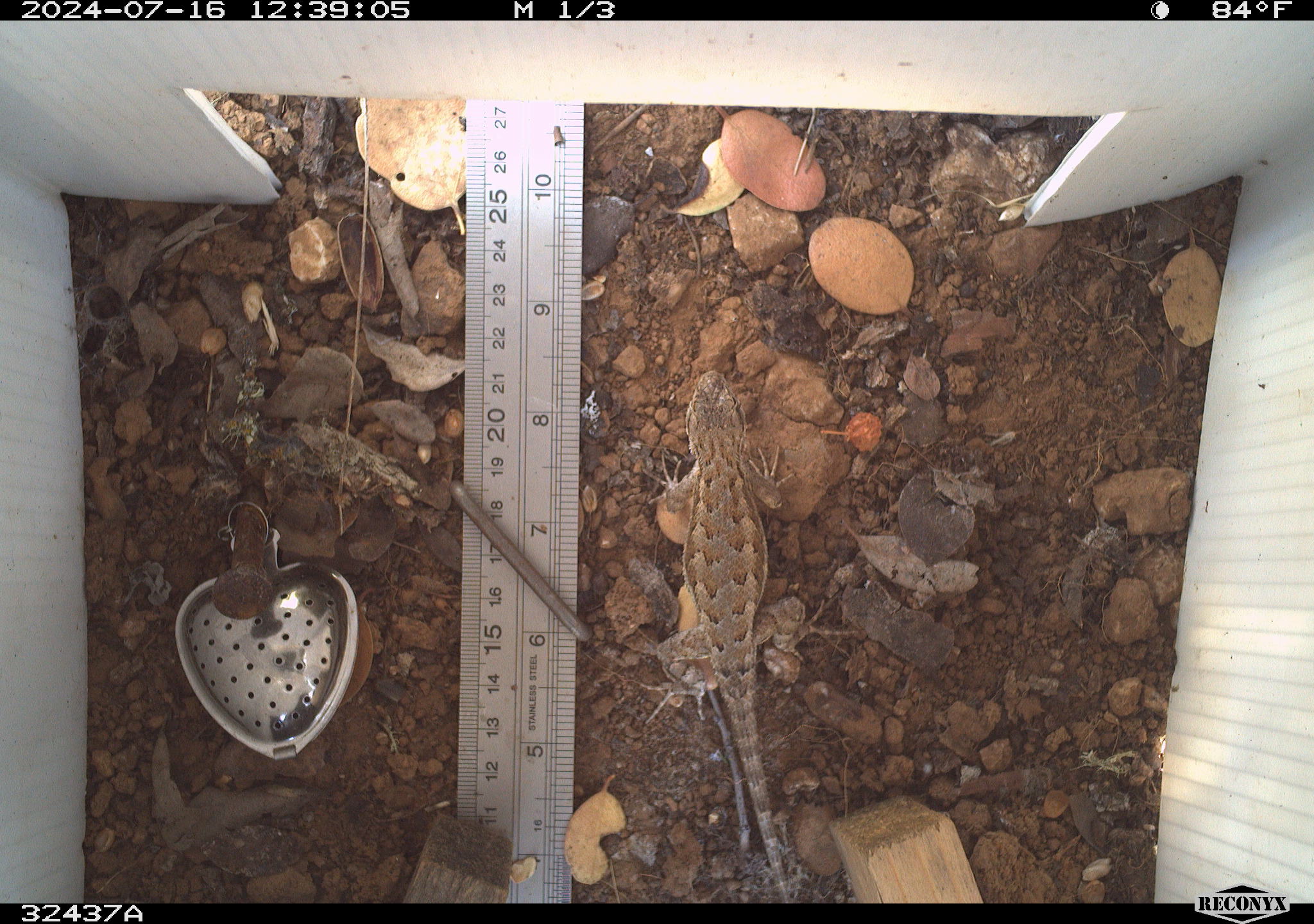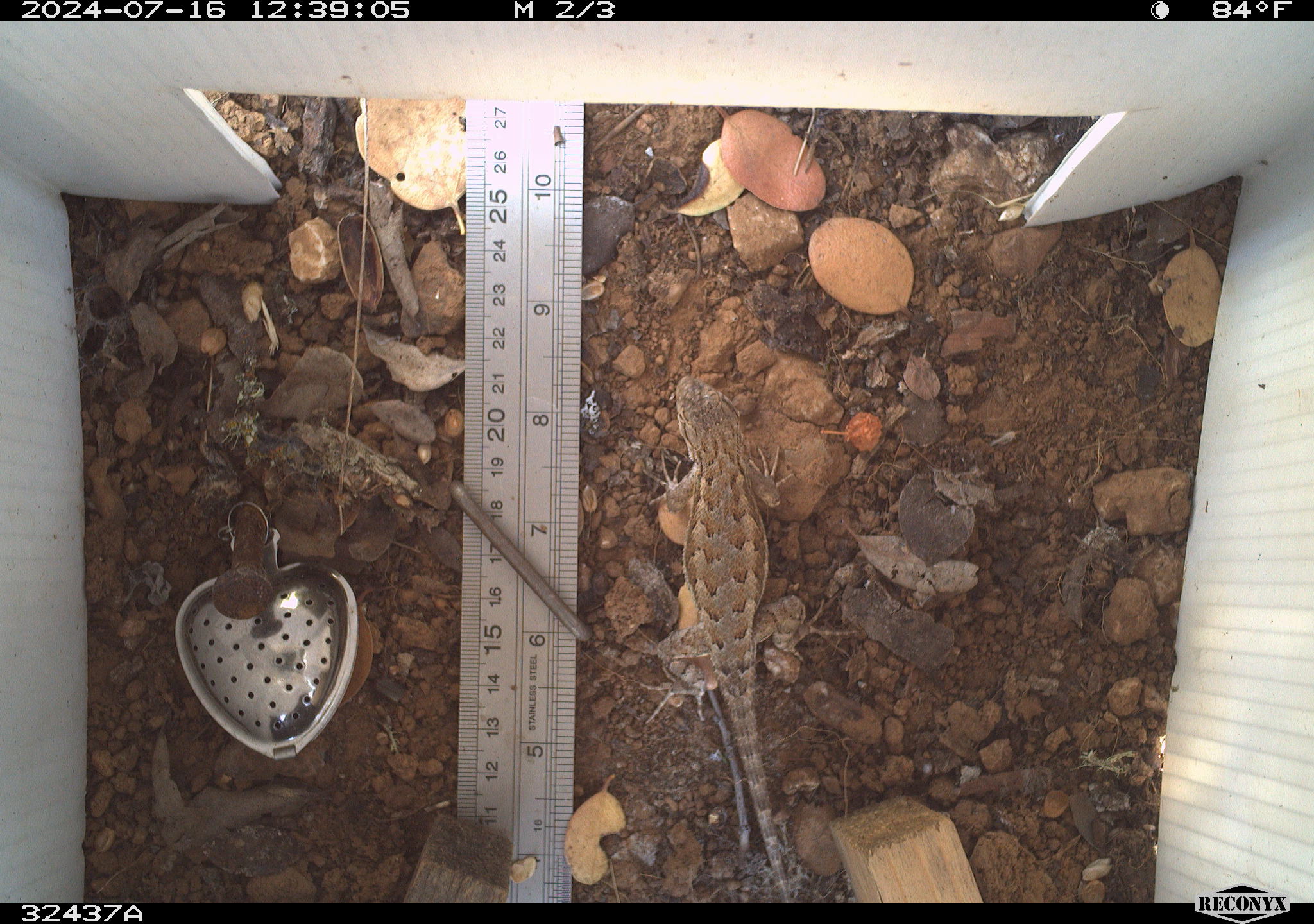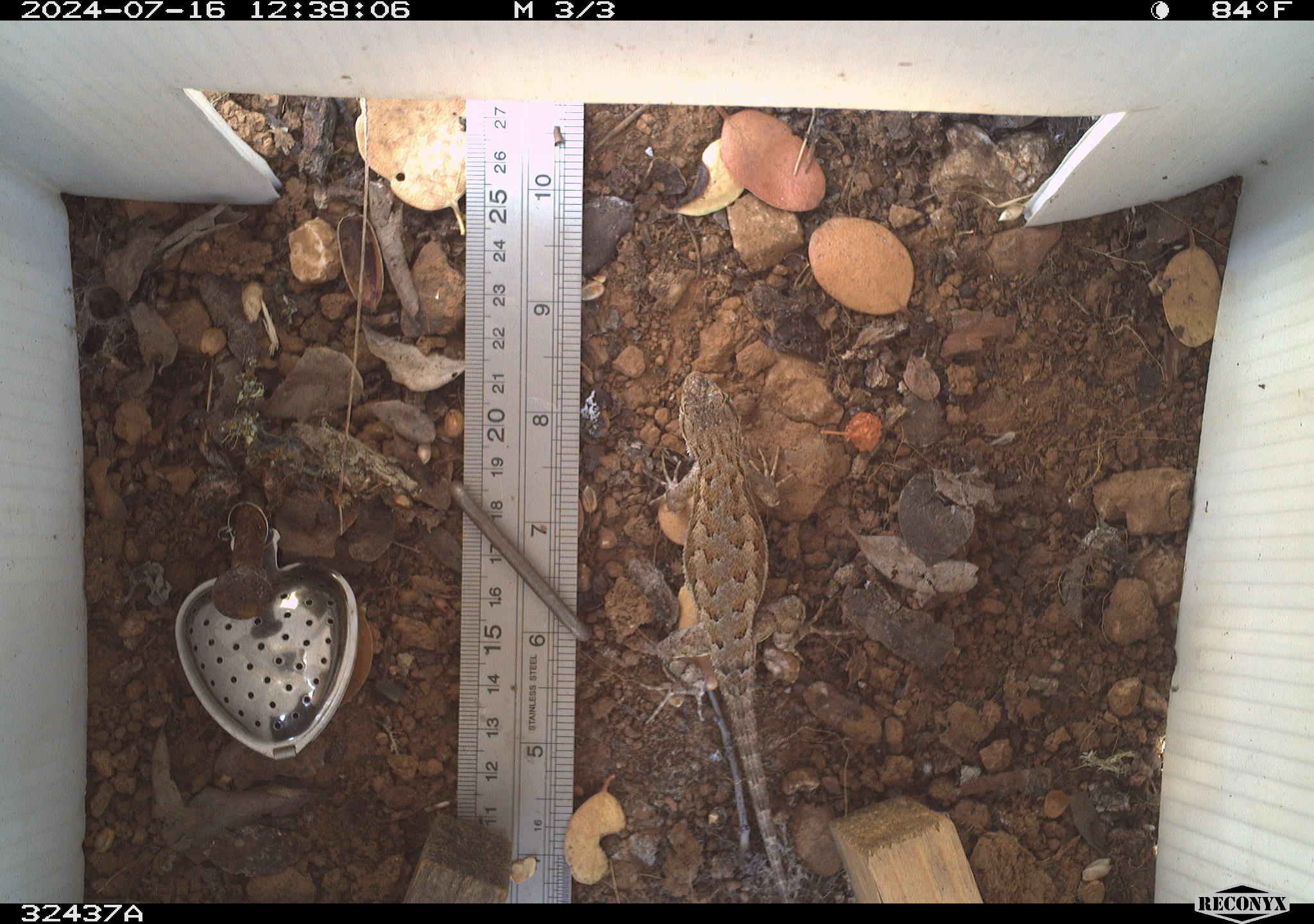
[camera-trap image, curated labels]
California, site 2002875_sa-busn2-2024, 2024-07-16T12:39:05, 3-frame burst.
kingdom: Animalia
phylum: Chordata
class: Reptilia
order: Squamata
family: Phrynosomatidae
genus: Sceloporus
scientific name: Sceloporus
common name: spiny lizards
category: sceloporus species